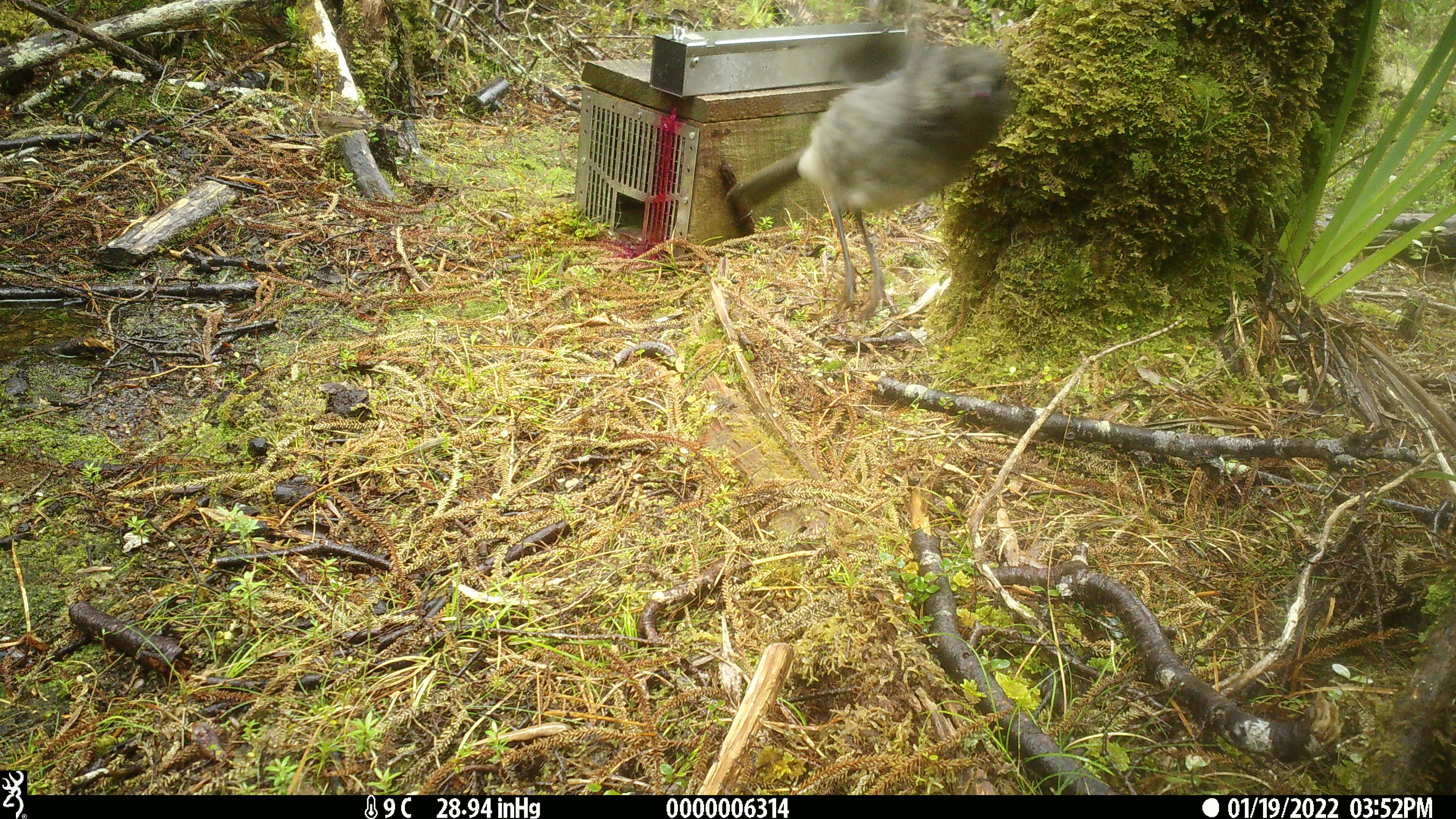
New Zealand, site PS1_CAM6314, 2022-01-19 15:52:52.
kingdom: Animalia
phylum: Chordata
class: Aves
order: Passeriformes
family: Petroicidae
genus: Petroica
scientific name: Petroica australis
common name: new zealand robin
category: robin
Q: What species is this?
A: Robin (new zealand robin) (Petroica australis).